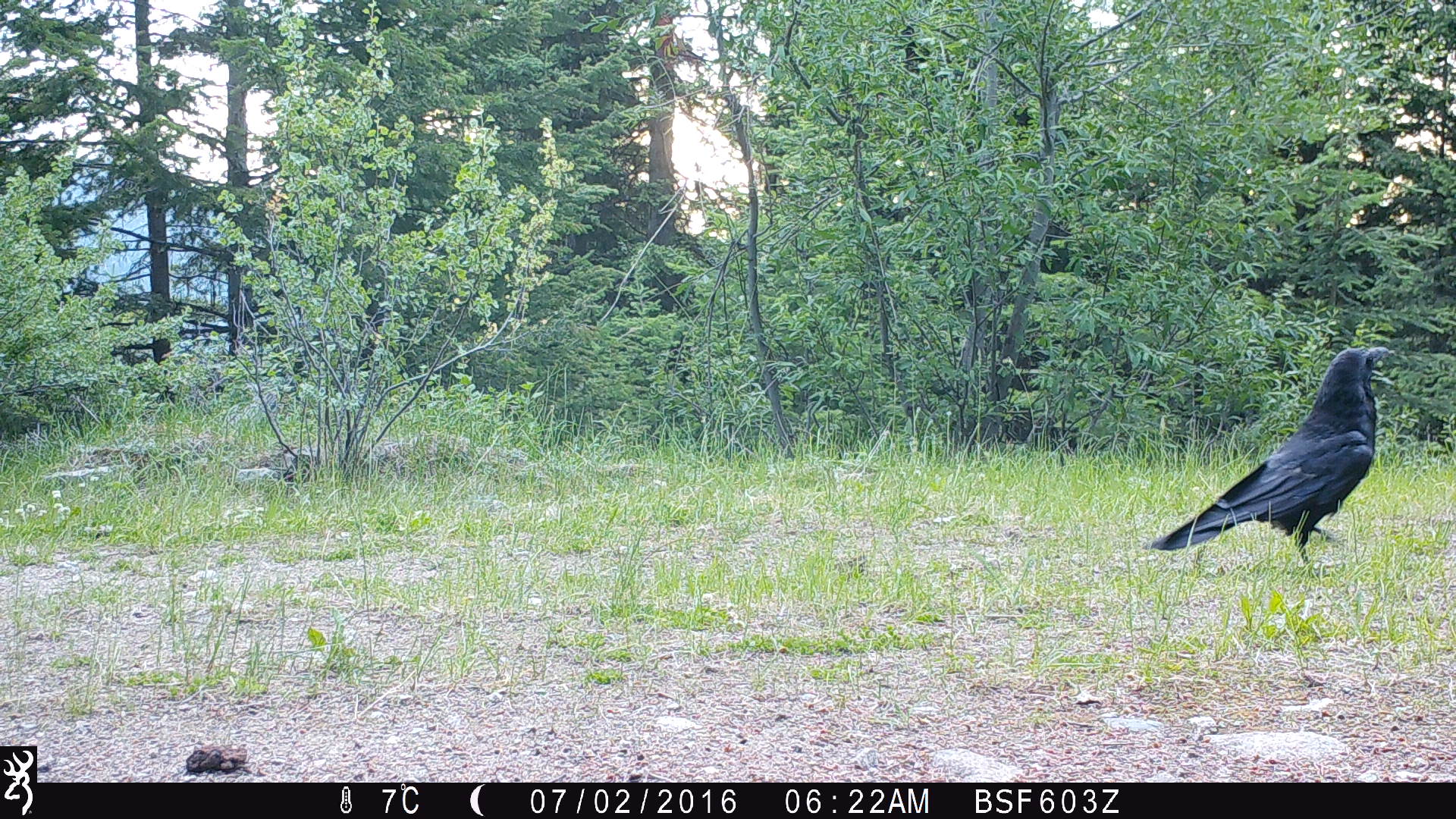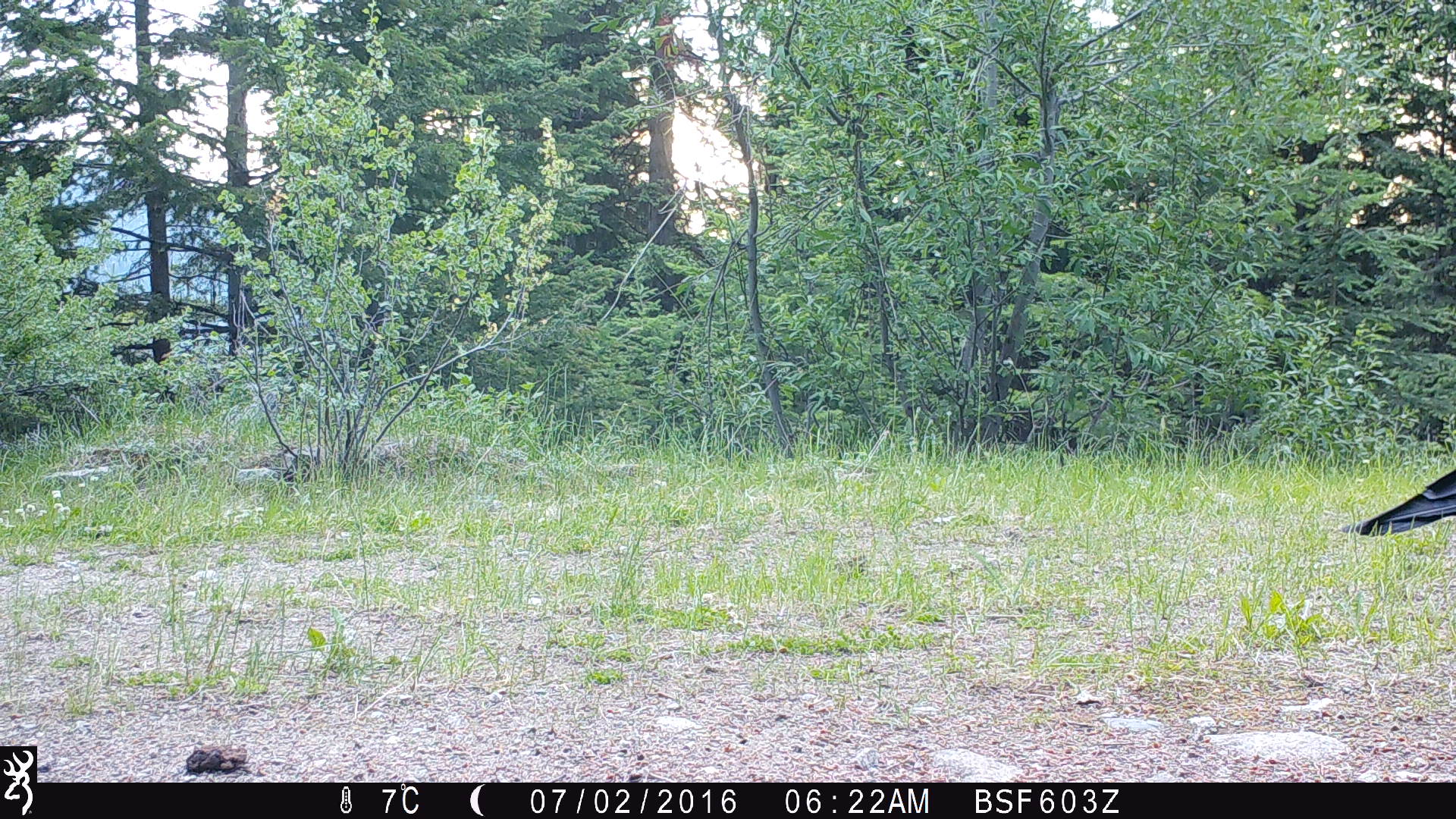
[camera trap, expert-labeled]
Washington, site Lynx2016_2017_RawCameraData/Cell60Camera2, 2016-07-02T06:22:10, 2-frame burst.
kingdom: Animalia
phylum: Chordata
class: Aves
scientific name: Aves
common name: birds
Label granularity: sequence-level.